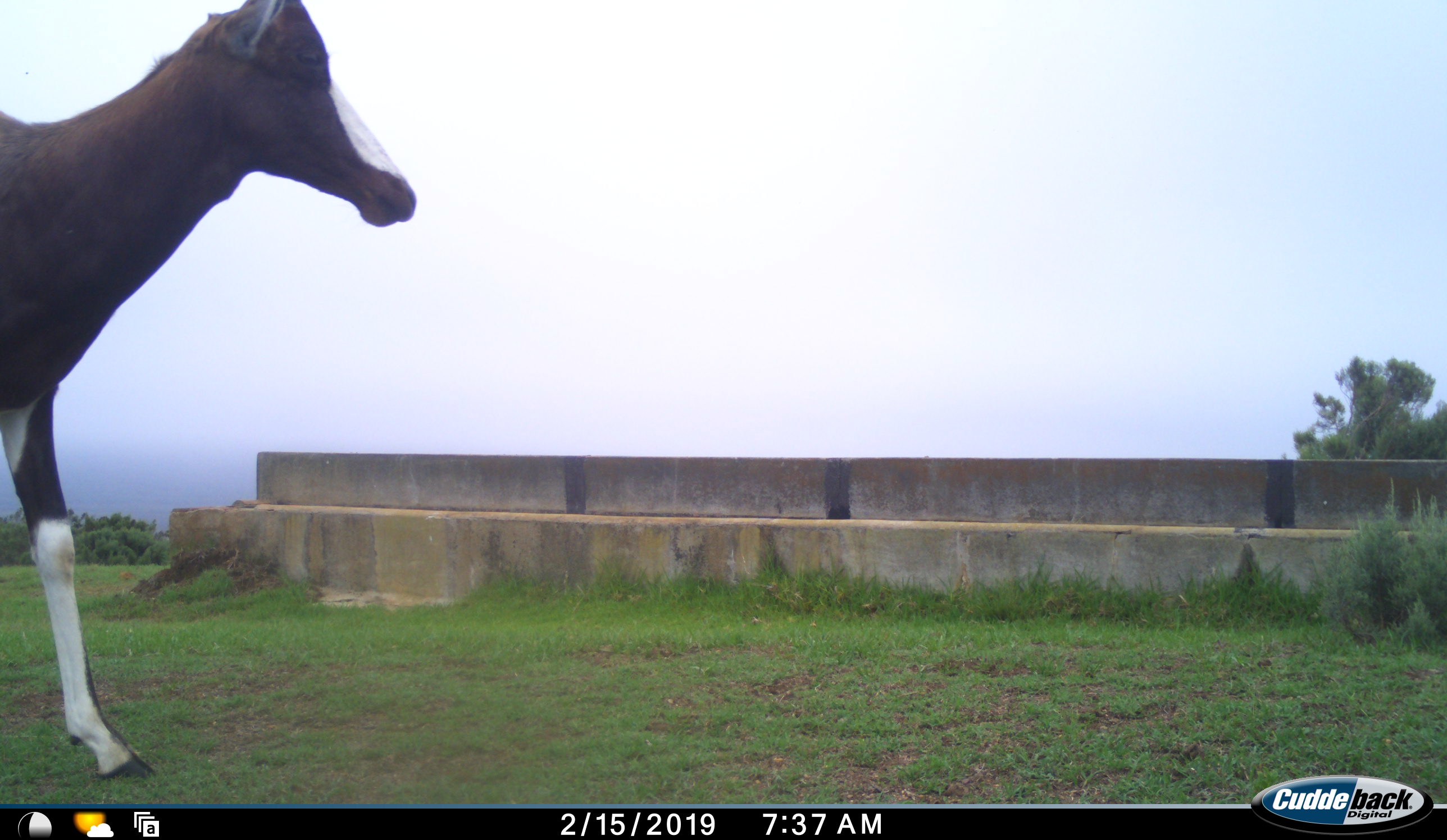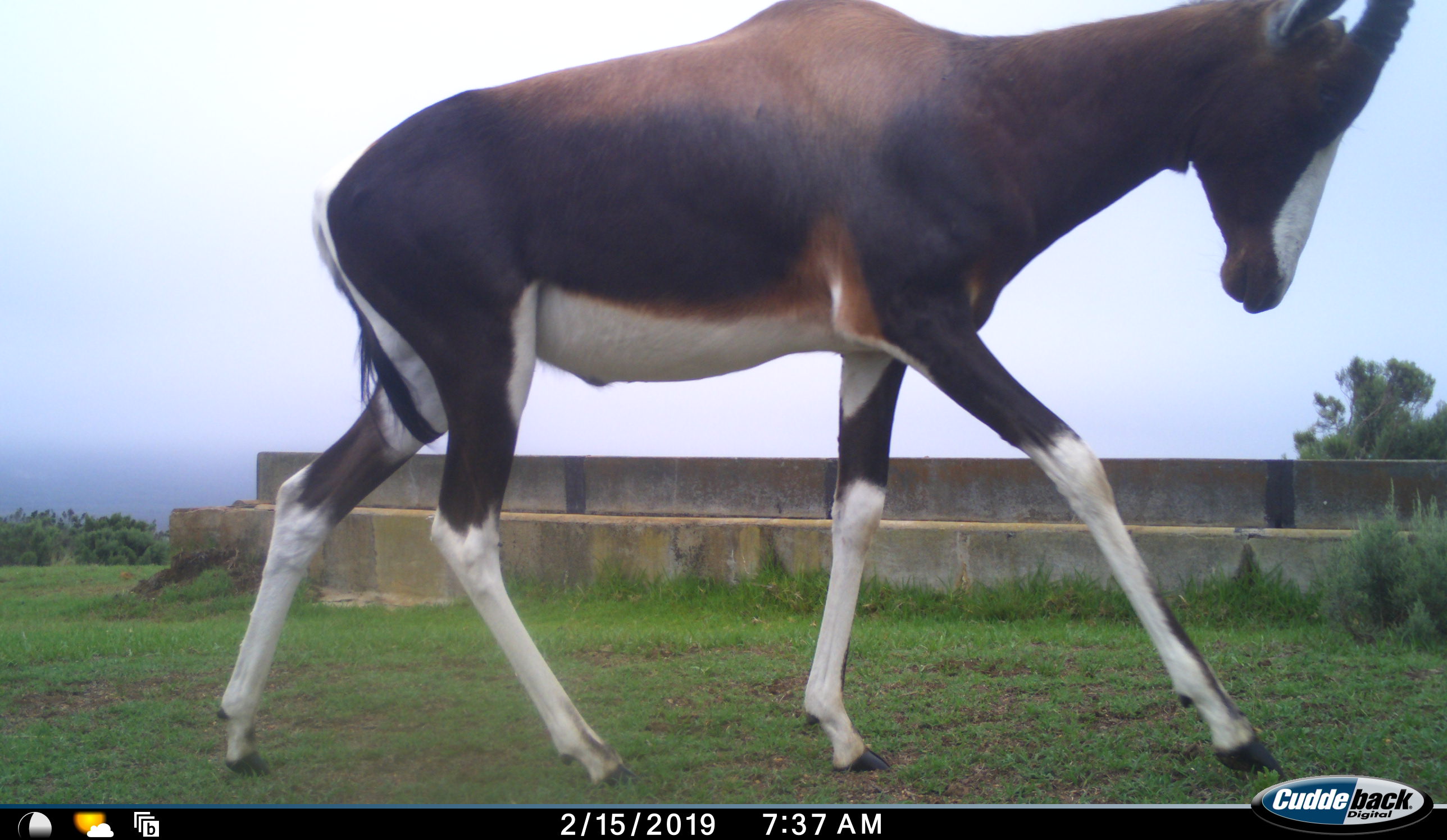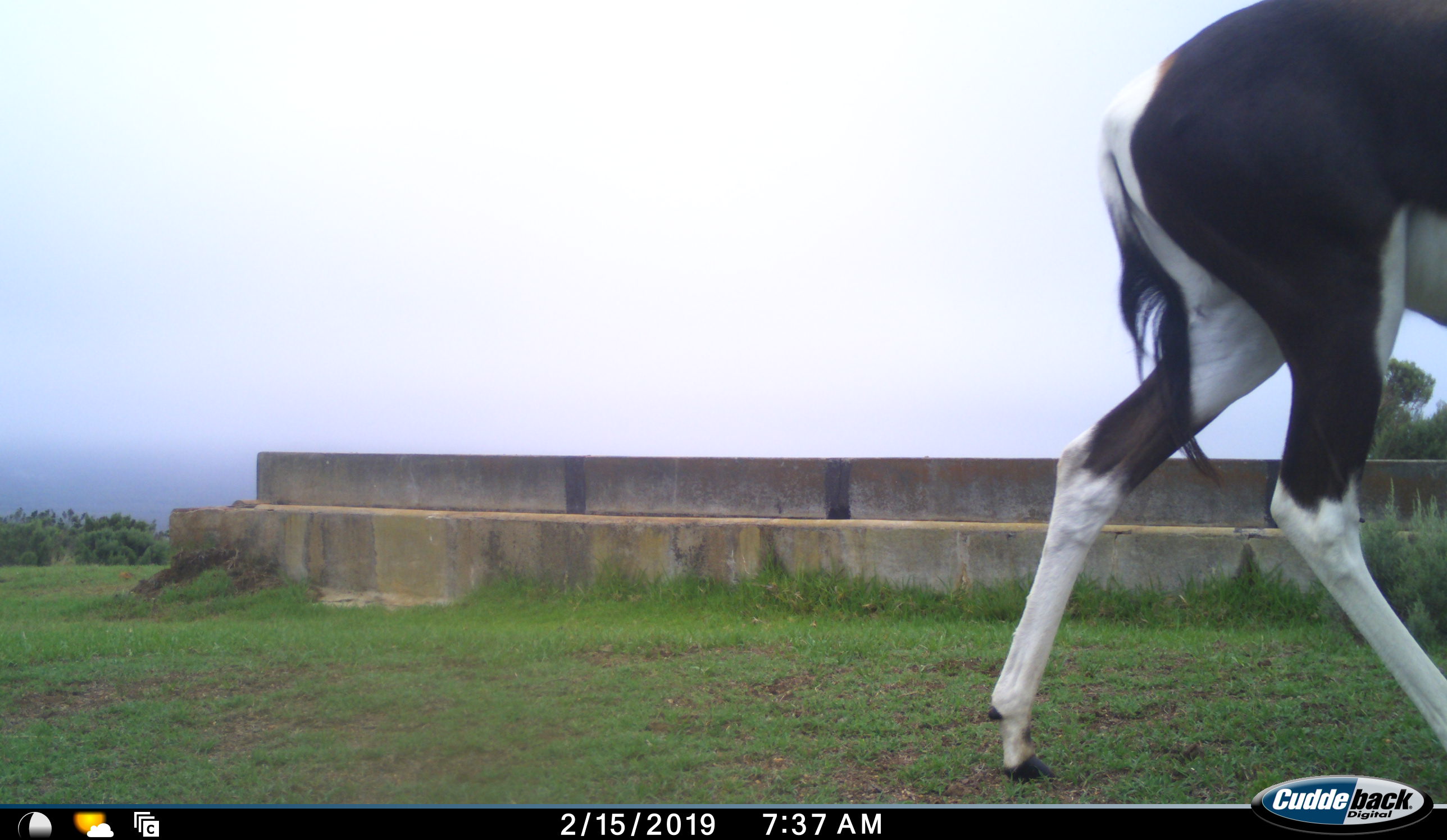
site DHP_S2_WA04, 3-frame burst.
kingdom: Animalia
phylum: Chordata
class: Mammalia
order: Artiodactyla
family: Bovidae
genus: Damaliscus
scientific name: Damaliscus pygargus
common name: bontebok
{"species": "bontebok (Damaliscus pygargus)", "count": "1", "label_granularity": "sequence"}